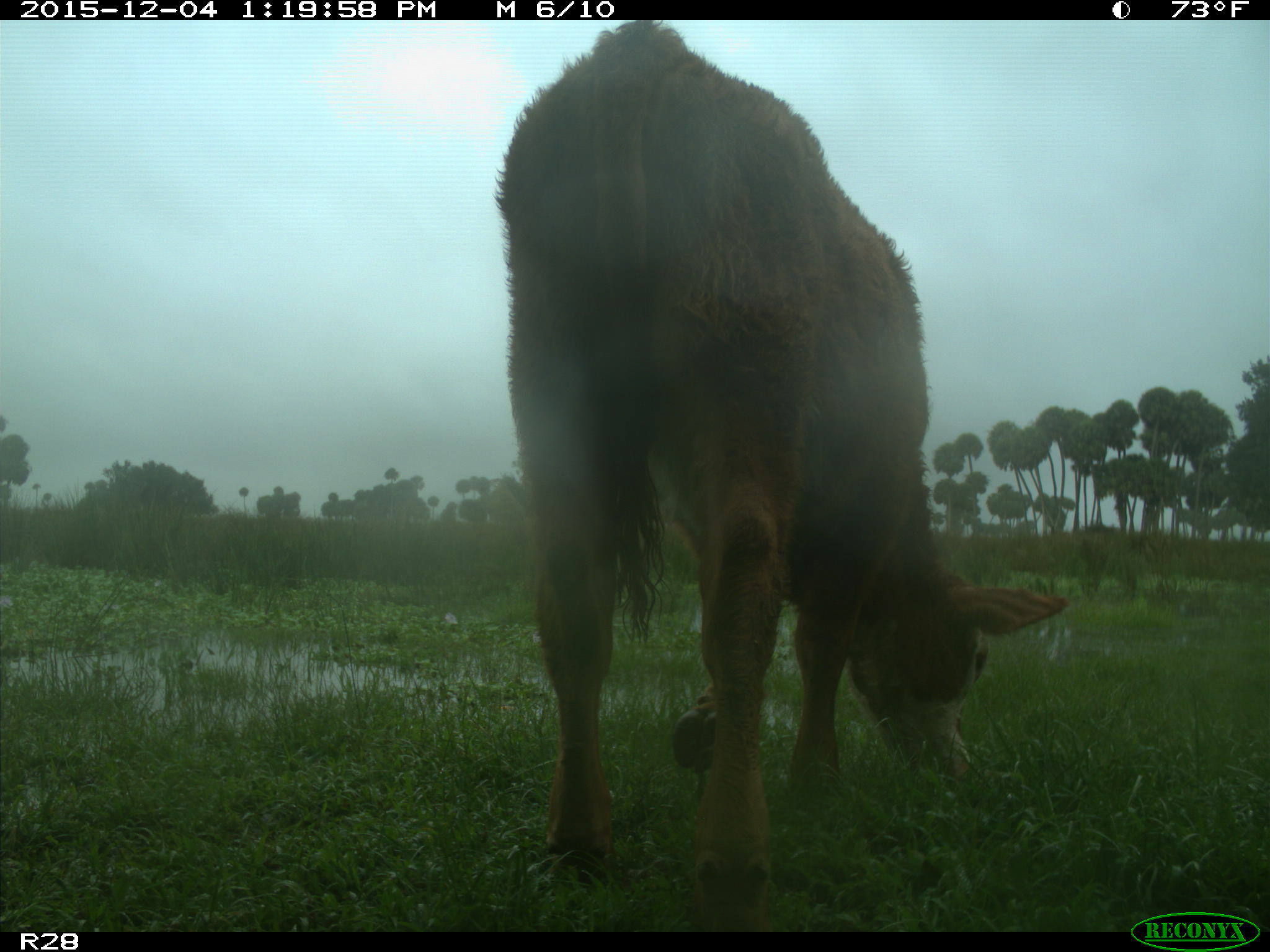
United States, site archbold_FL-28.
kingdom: Animalia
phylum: Chordata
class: Mammalia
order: Artiodactyla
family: Bovidae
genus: Bos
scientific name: Bos taurus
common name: domestic cow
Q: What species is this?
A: Bos taurus (domestic cow).